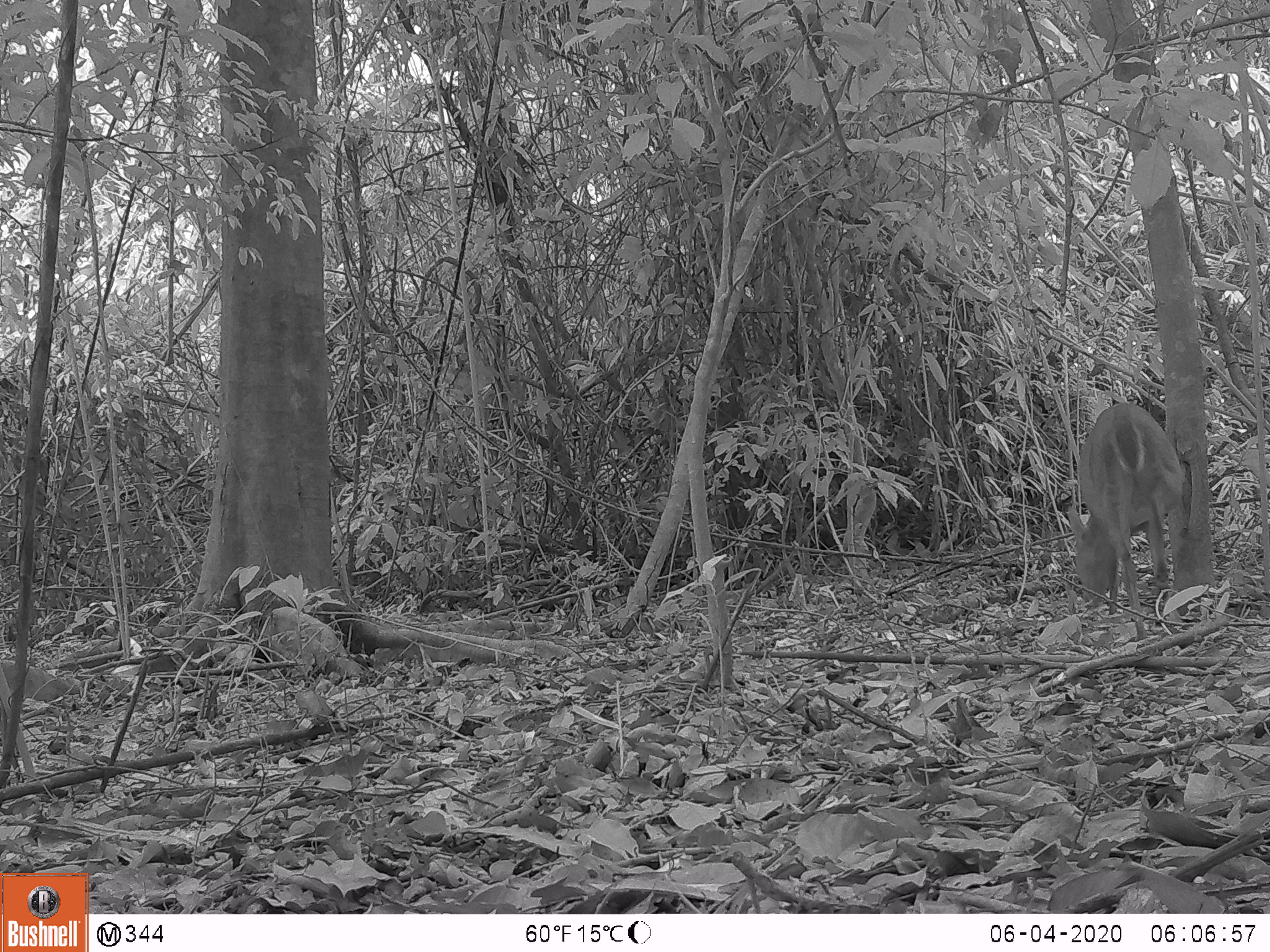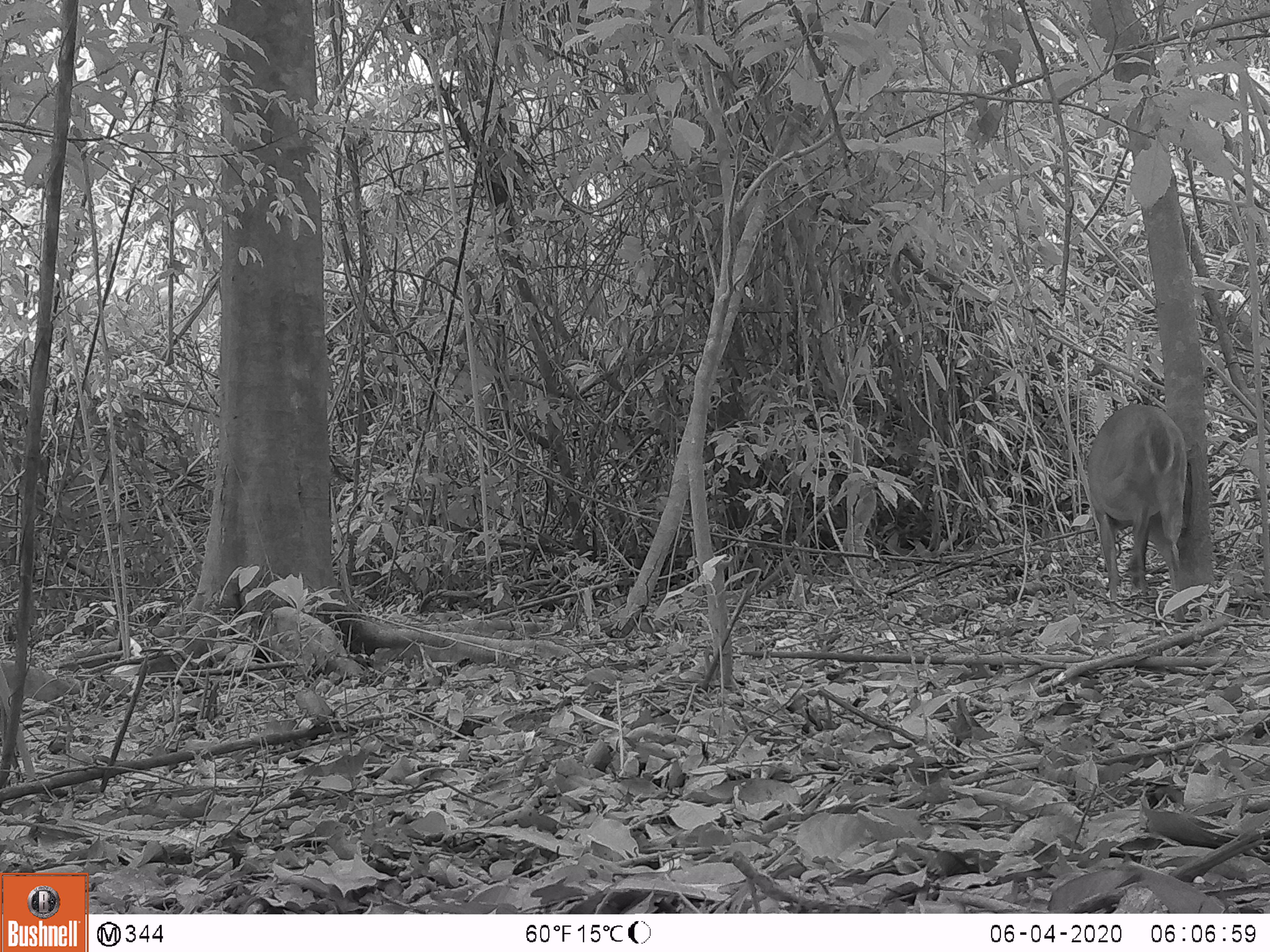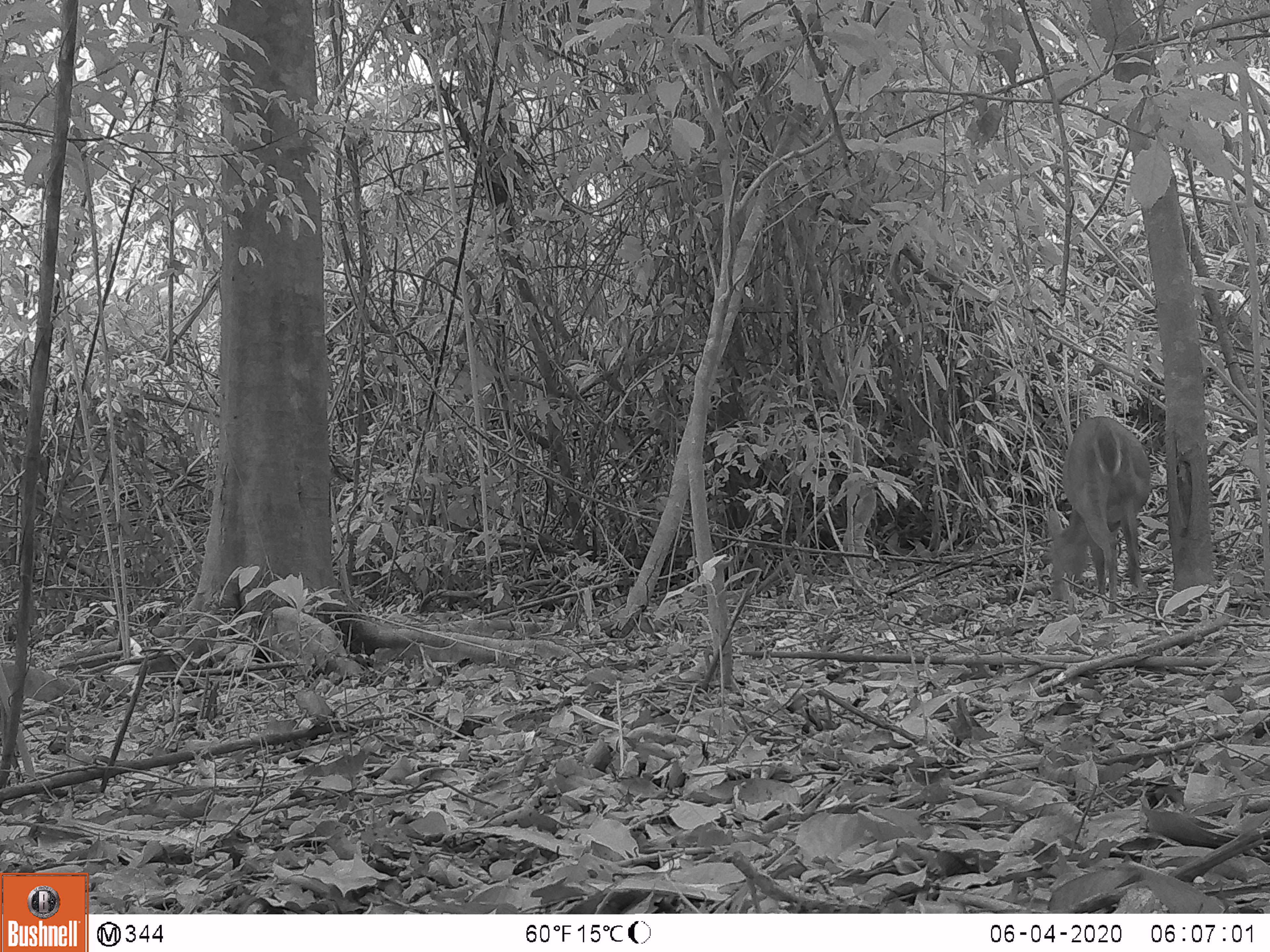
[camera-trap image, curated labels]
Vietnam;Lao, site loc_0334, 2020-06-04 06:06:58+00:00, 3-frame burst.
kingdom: Animalia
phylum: Chordata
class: Mammalia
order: Artiodactyla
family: Cervidae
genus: Muntiacus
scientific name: Muntiacus vuquangensis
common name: large-antlered muntjac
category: large antlered muntjac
Large antlered muntjac (large-antlered muntjac) (Muntiacus vuquangensis). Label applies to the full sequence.